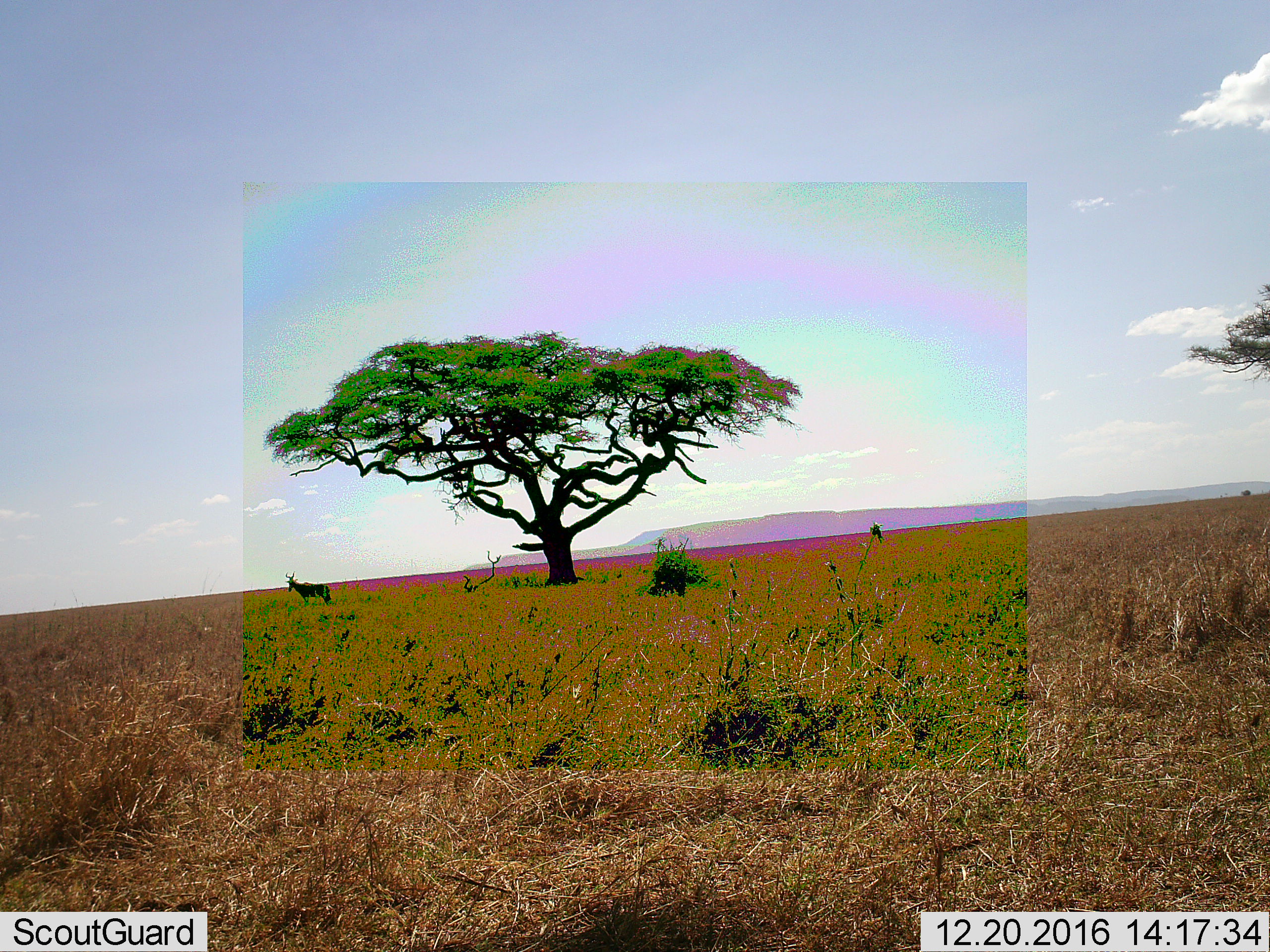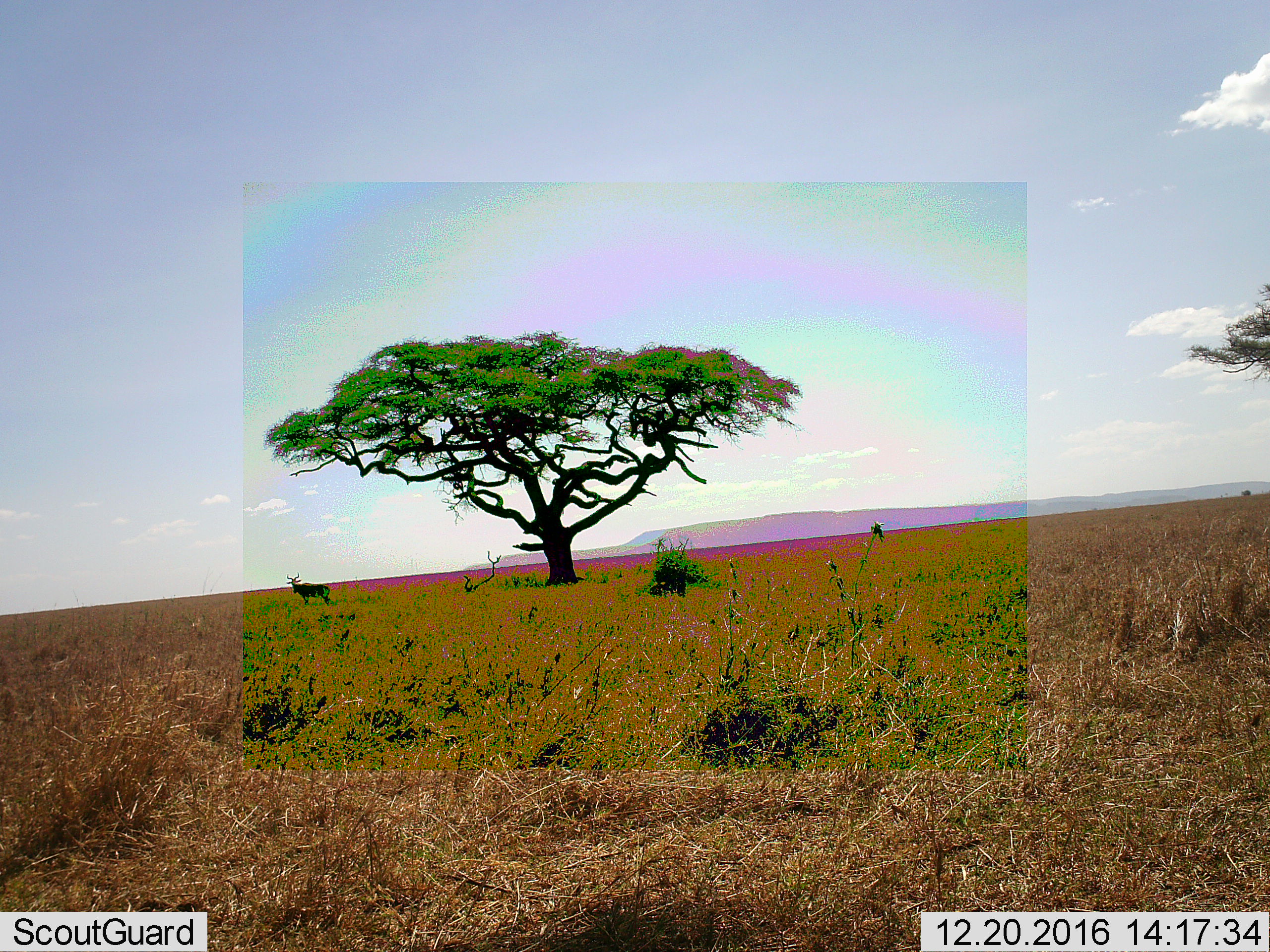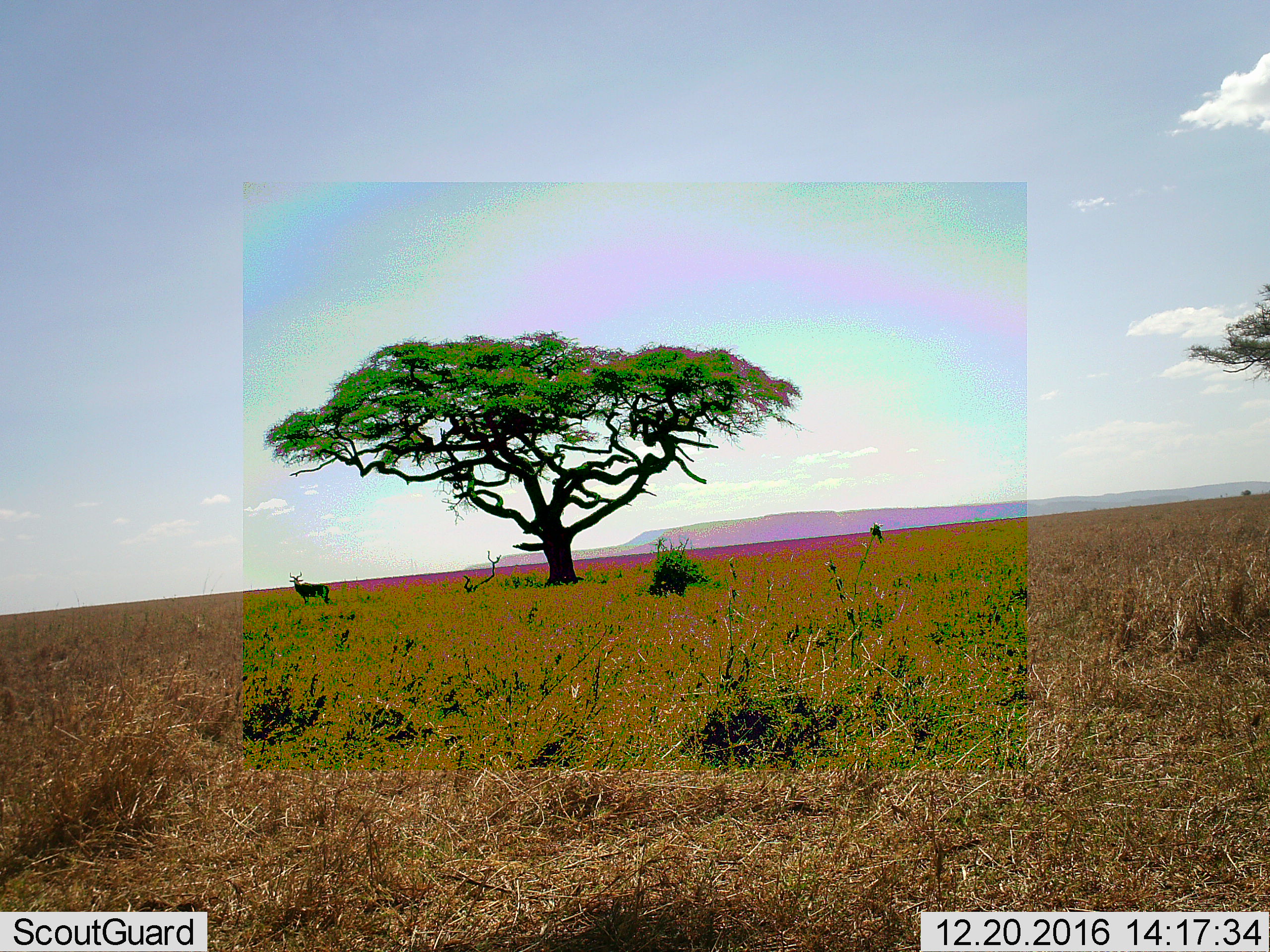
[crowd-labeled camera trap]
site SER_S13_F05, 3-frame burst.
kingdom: Animalia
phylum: Chordata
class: Mammalia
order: Artiodactyla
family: Bovidae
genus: Alcelaphus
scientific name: Alcelaphus buselaphus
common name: hartebeest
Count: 1.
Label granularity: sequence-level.